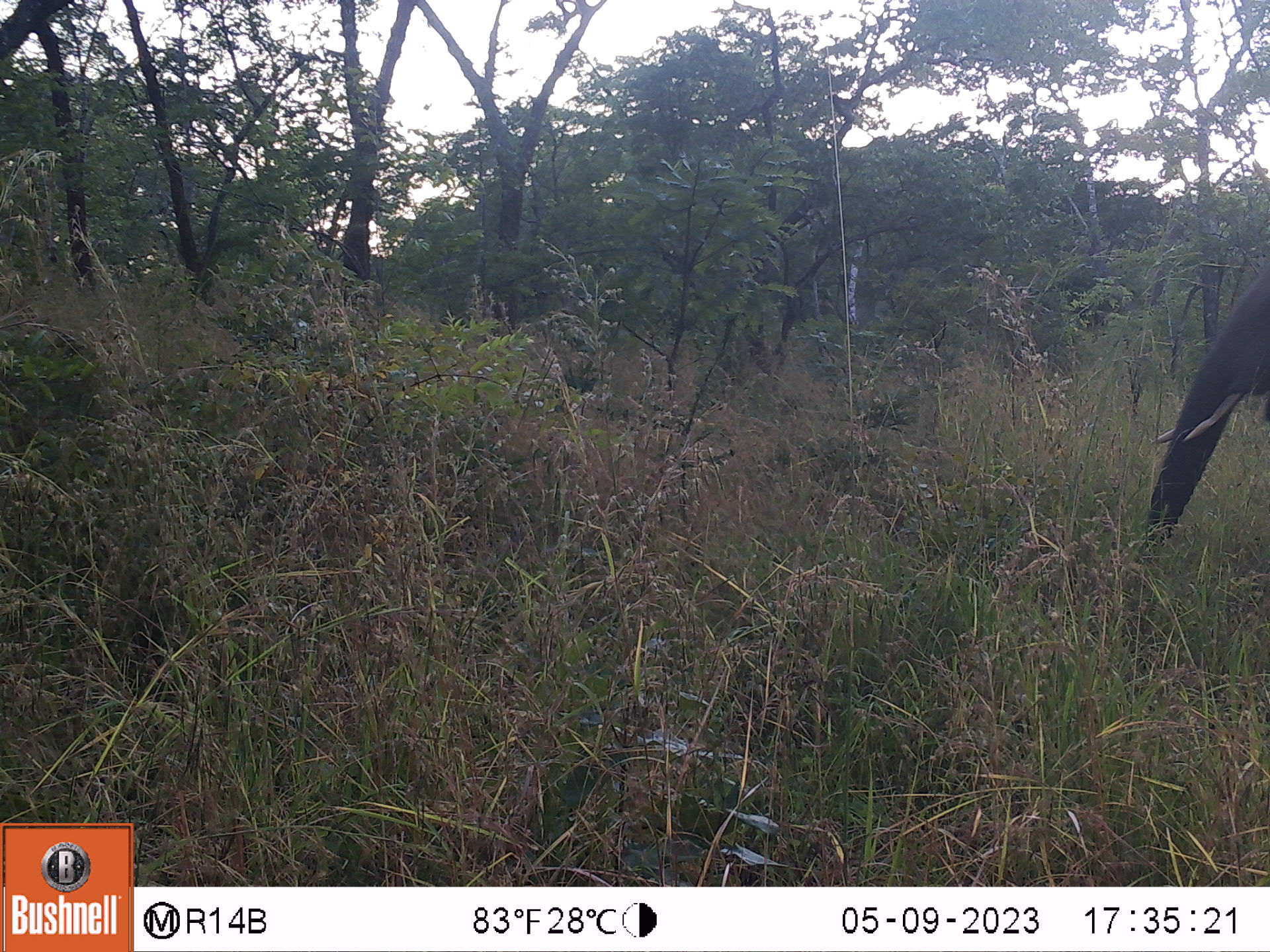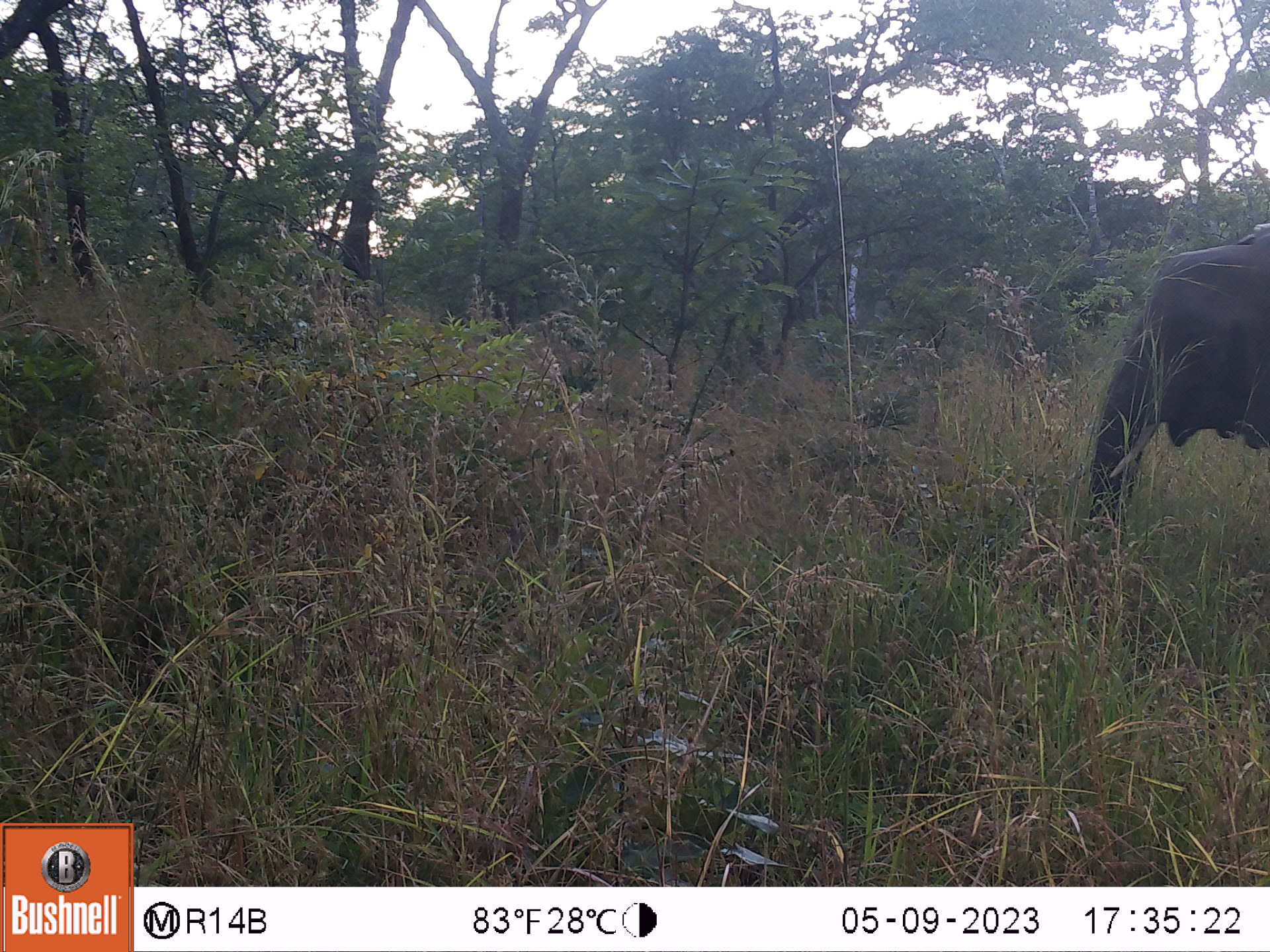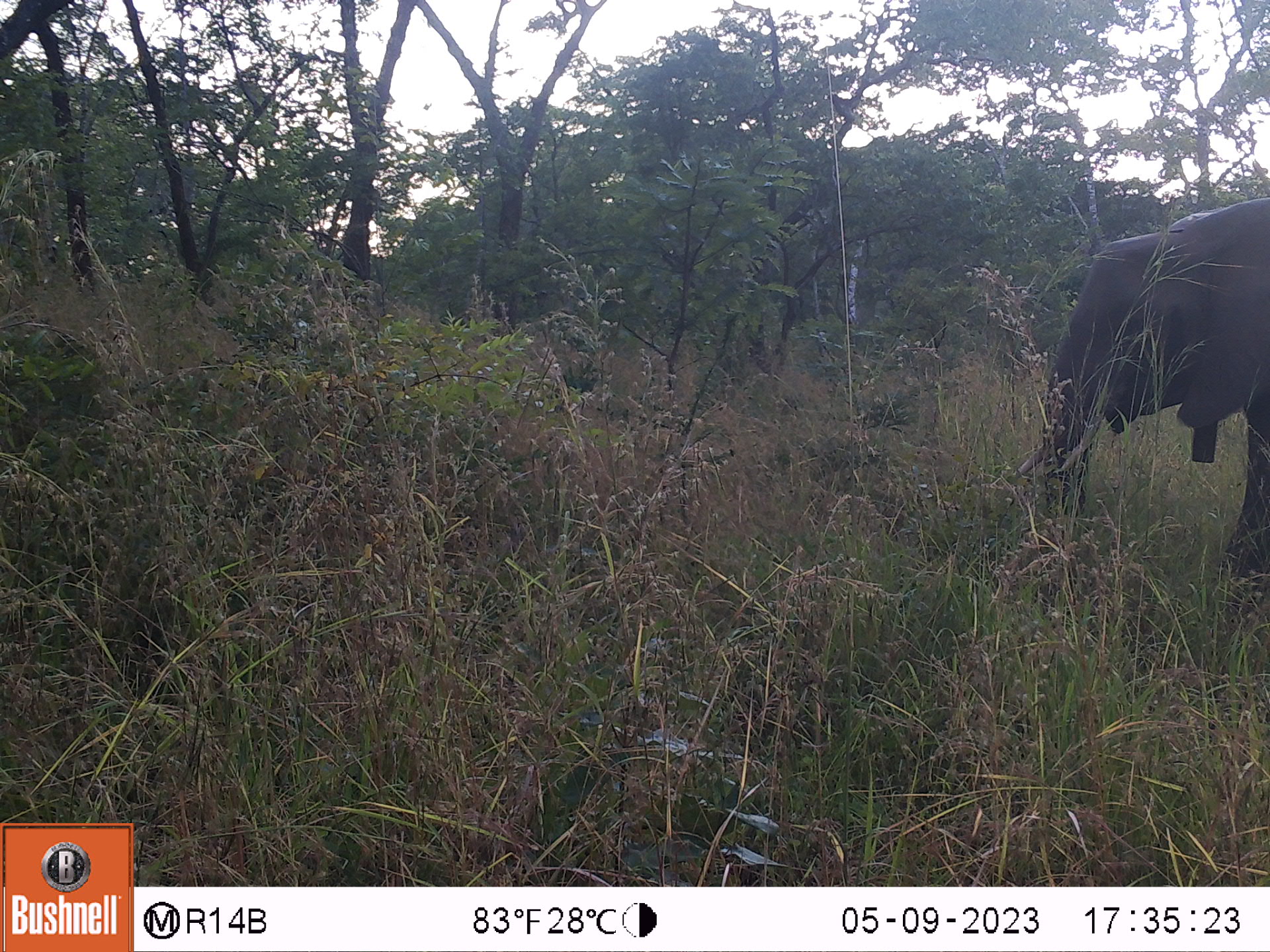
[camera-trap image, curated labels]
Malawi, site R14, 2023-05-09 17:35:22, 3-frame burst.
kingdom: Animalia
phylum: Chordata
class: Mammalia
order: Proboscidea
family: Elephantidae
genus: Loxodonta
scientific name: Loxodonta africana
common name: african savanna elephant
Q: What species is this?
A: African savanna elephant (Loxodonta africana).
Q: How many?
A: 1.